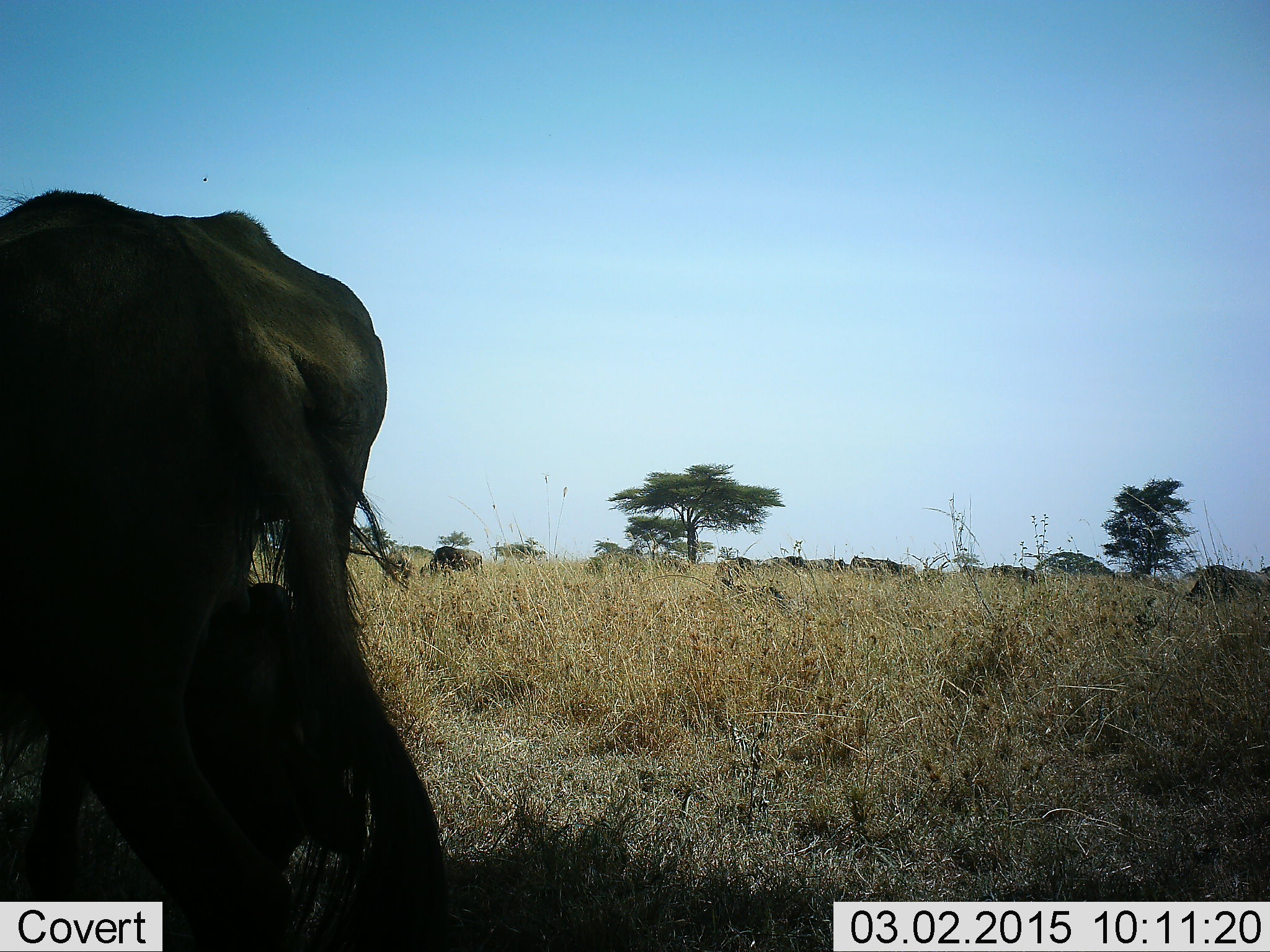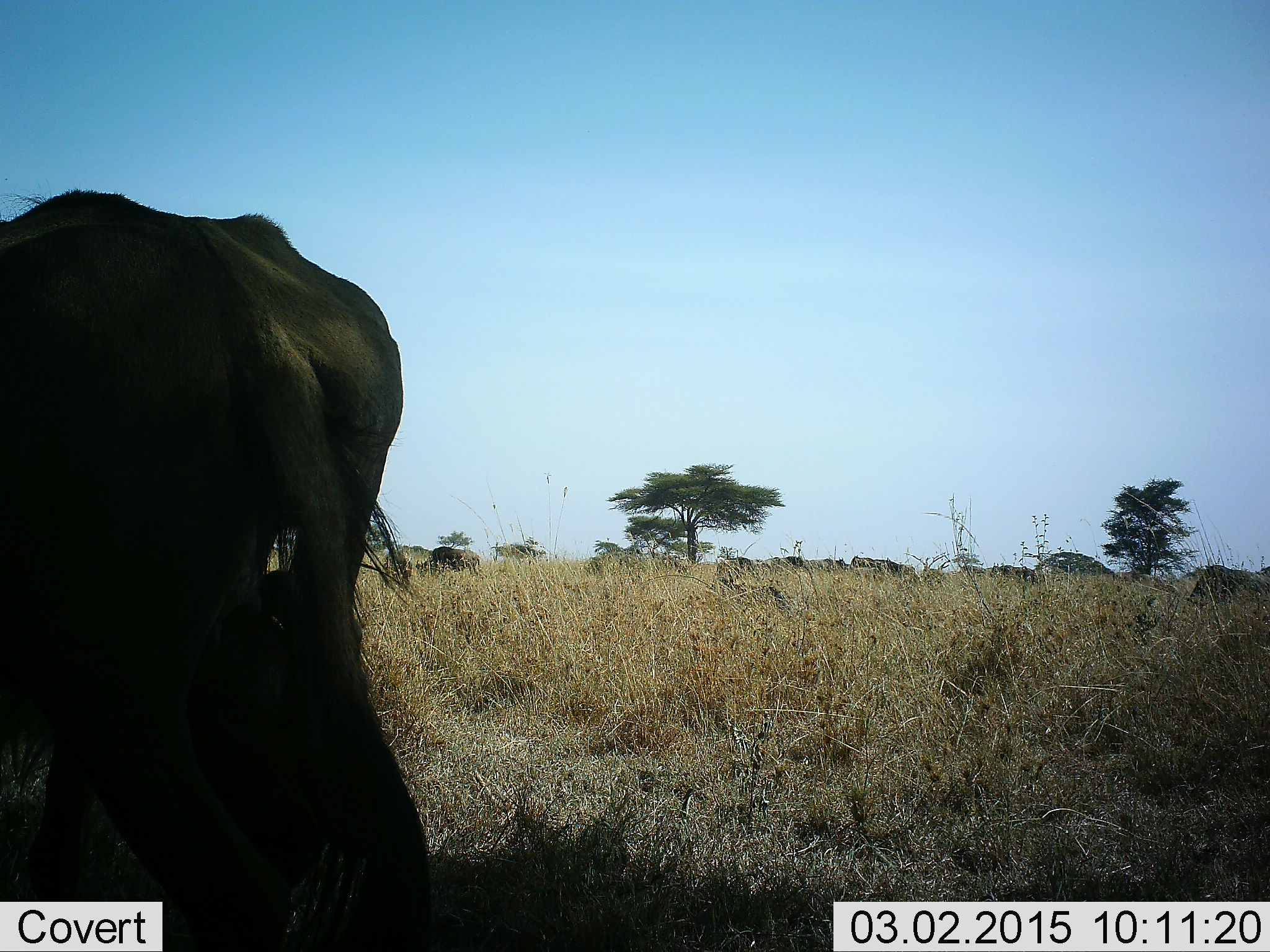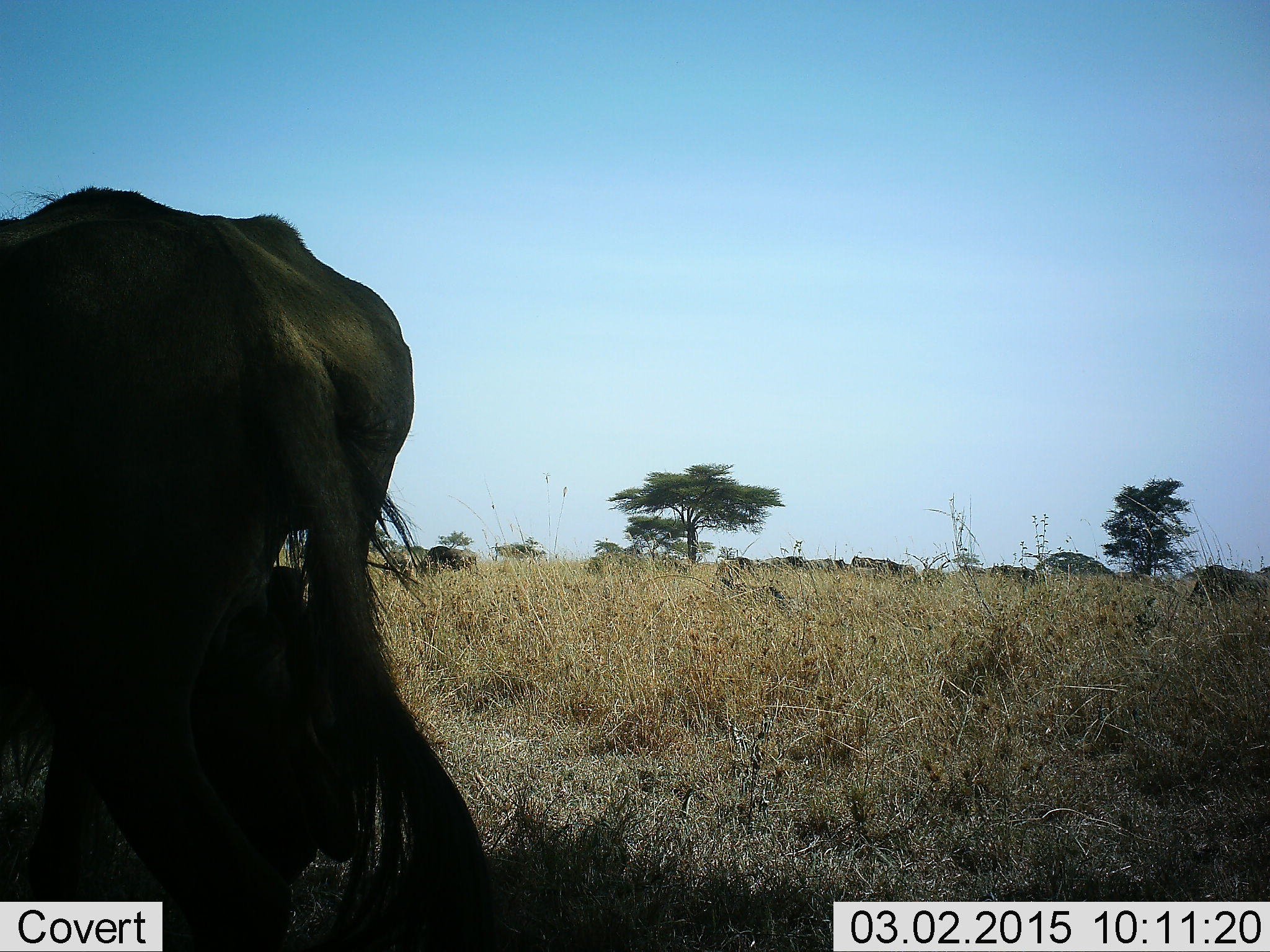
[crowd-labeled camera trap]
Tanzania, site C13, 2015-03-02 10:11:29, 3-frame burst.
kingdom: Animalia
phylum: Chordata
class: Mammalia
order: Artiodactyla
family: Bovidae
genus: Connochaetes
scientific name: Connochaetes taurinus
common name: blue wildebeest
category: wildebeest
Wildebeest (blue wildebeest) (Connochaetes taurinus), count 4. Behavior (volunteer vote fractions): standing 80%, resting 30%, moving 10%, interacting 10%. Young present (vote fraction): 20%. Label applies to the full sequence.